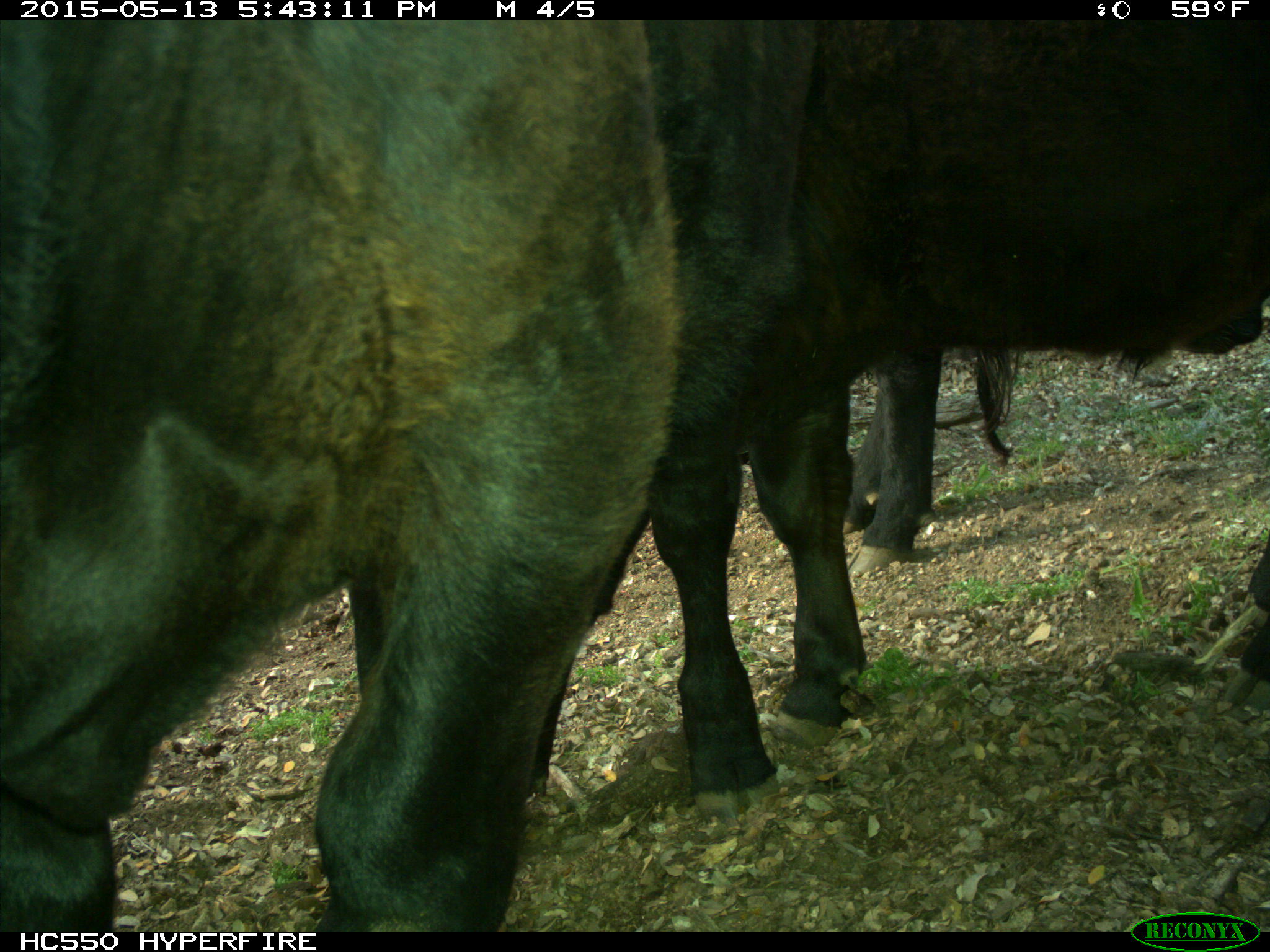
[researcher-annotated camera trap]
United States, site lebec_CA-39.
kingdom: Animalia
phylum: Chordata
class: Mammalia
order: Artiodactyla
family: Bovidae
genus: Bos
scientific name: Bos taurus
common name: domestic cow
Bos taurus (domestic cow).